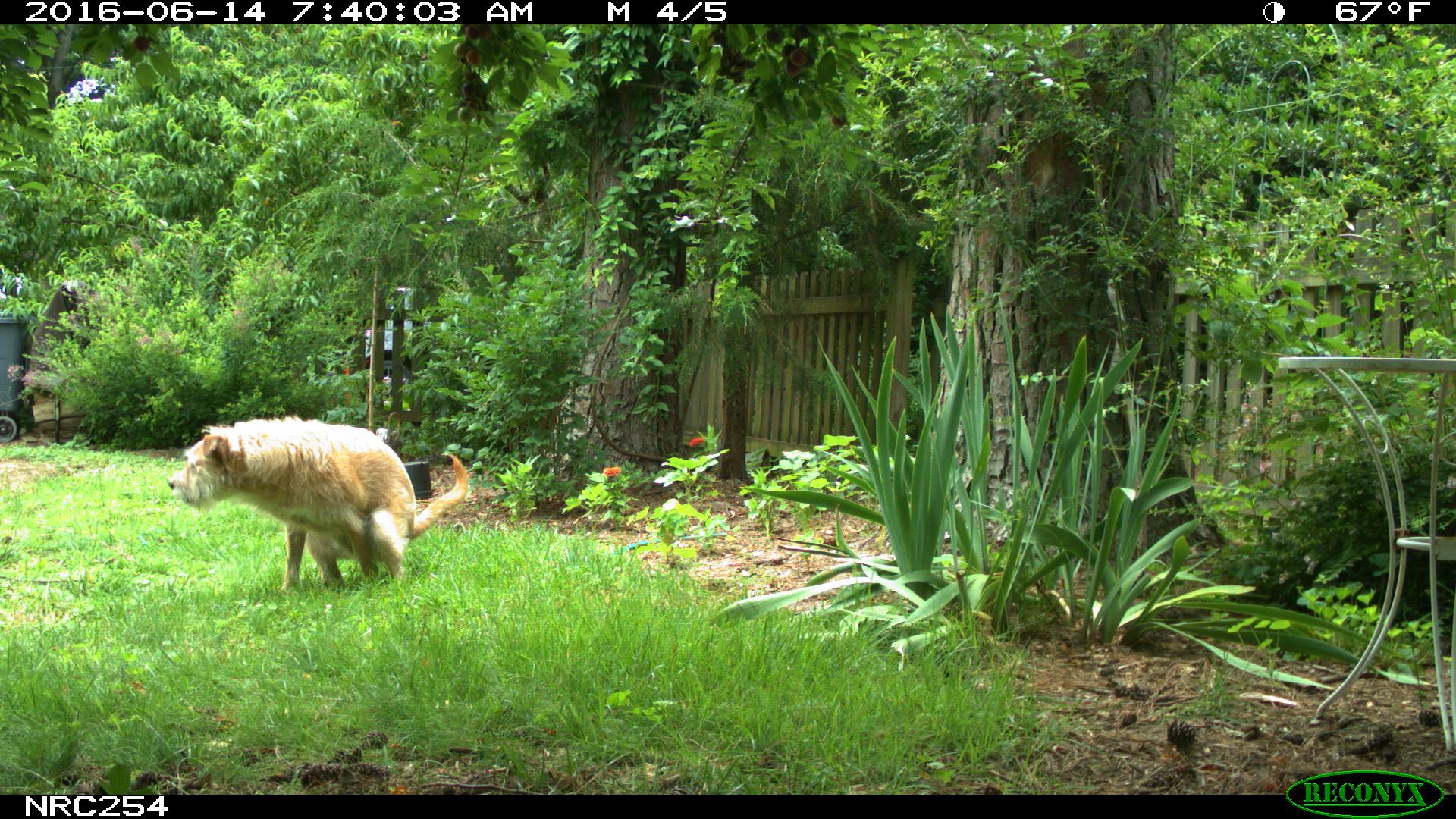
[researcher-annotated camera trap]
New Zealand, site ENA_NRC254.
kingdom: Animalia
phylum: Chordata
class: Mammalia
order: Carnivora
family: Canidae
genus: Canis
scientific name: Canis familiaris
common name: domestic dog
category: dog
Dog (domestic dog) (Canis familiaris).